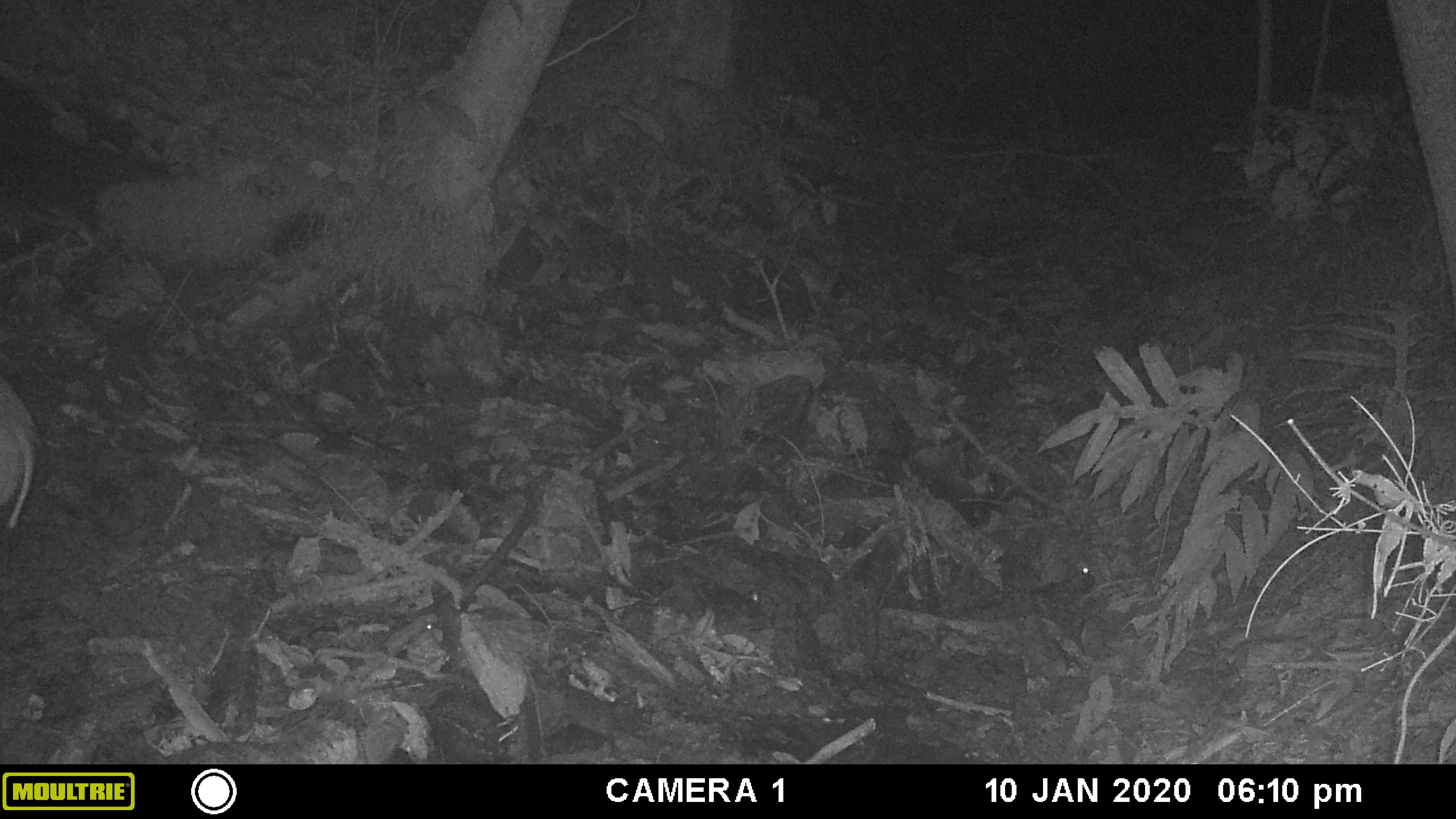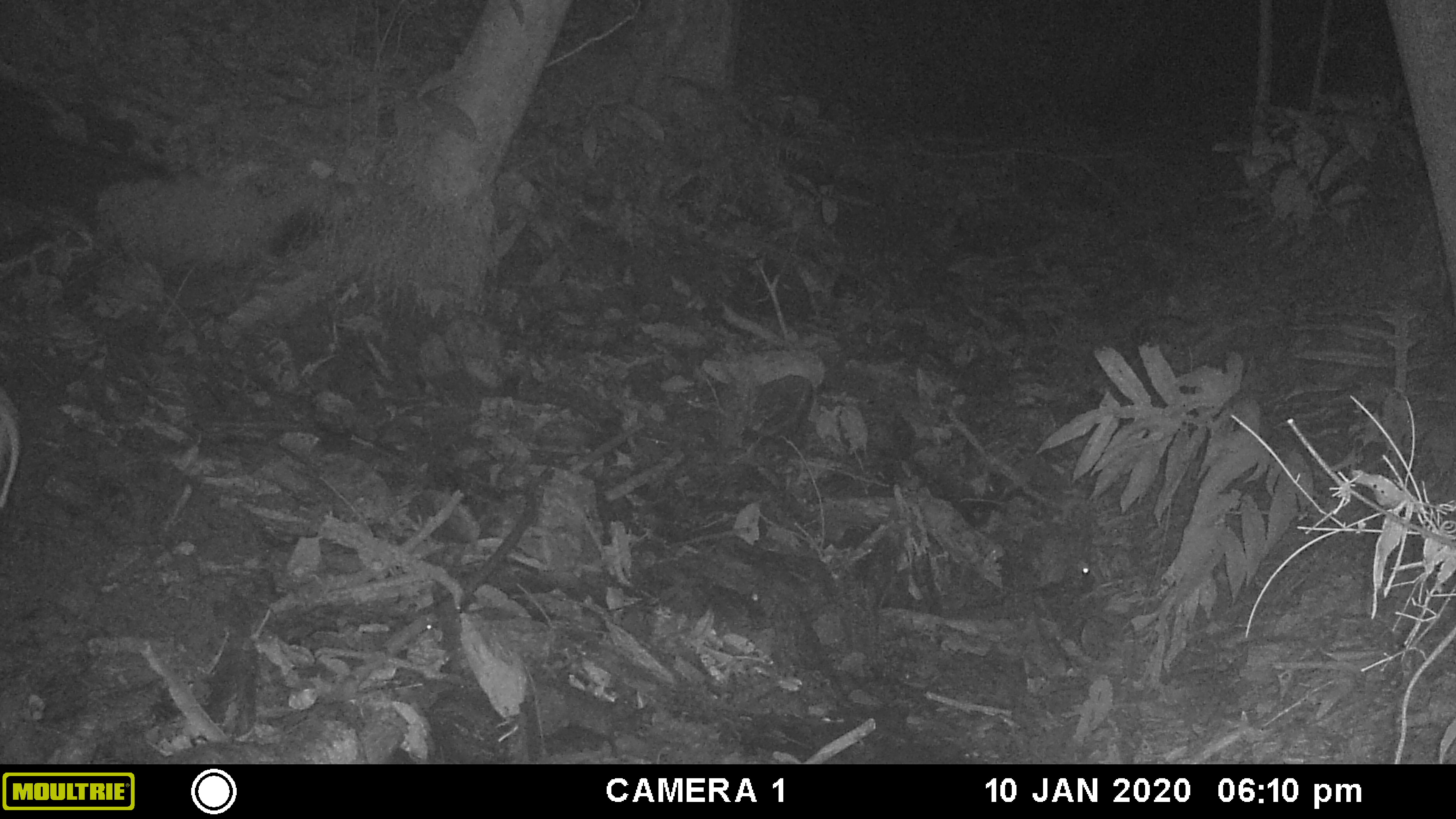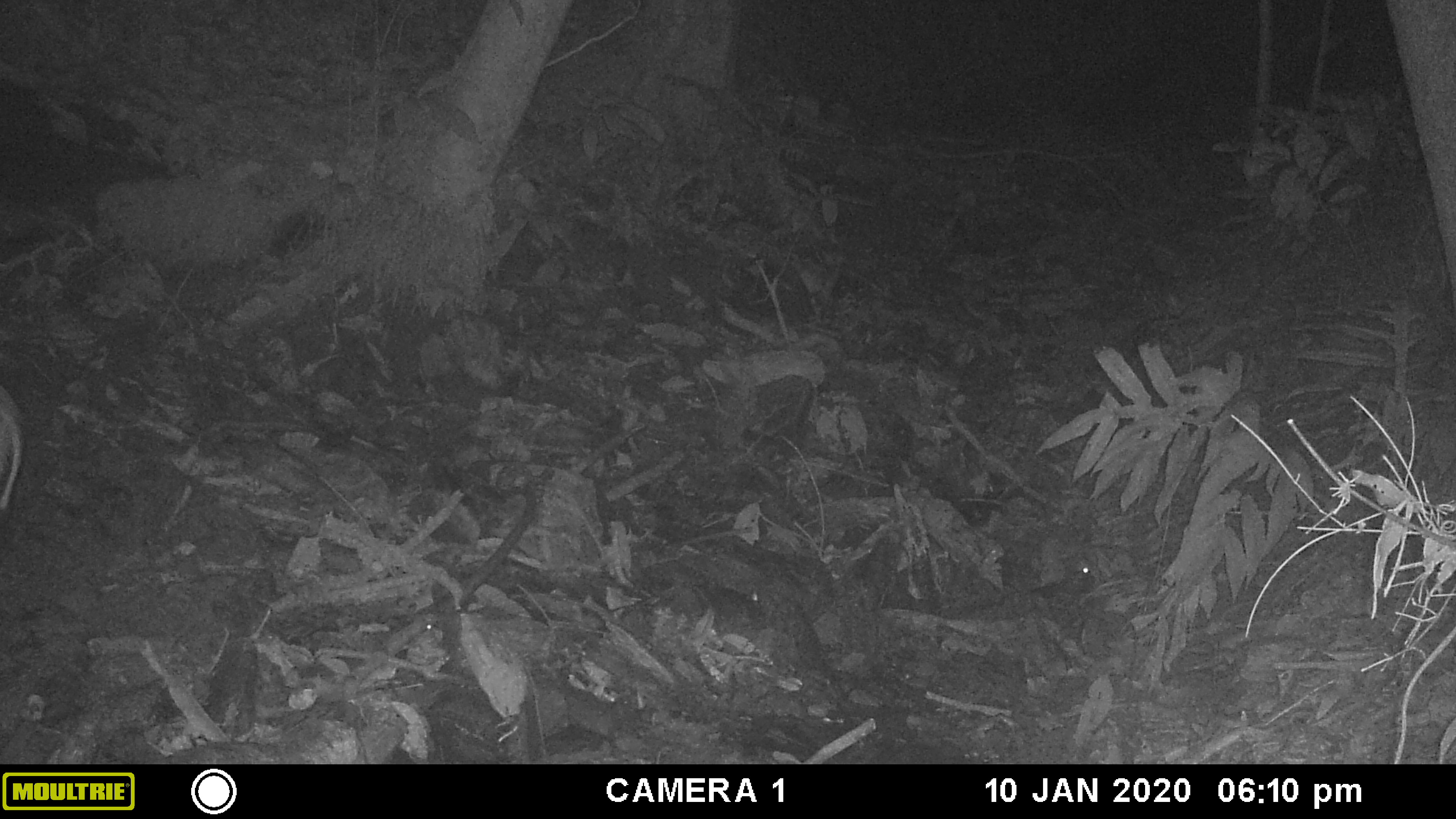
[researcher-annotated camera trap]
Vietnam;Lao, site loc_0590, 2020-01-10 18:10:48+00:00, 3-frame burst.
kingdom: Animalia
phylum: Chordata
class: Mammalia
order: Artiodactyla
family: Suidae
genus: Sus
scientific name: Sus scrofa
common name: eurasian wild pig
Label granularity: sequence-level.